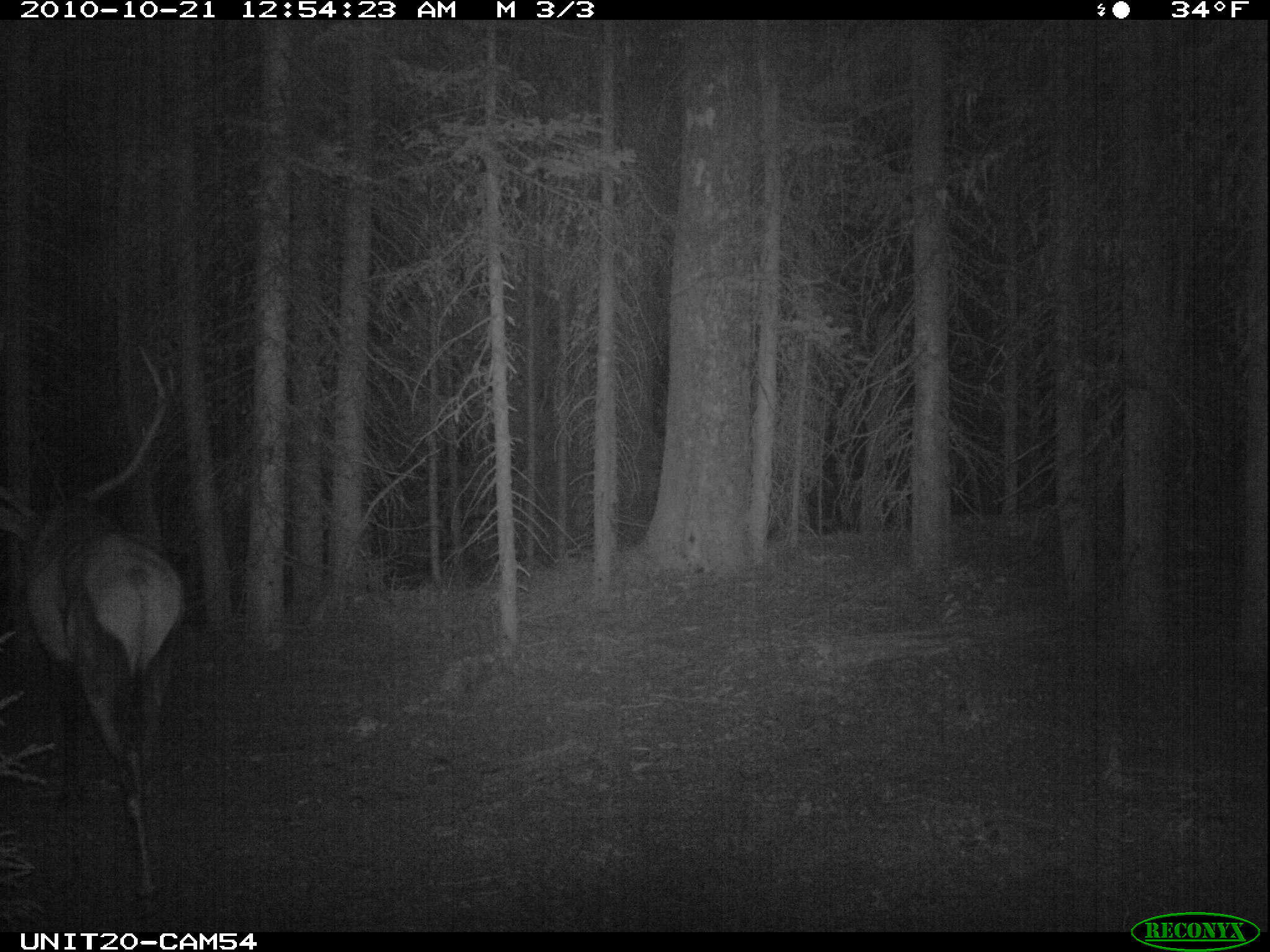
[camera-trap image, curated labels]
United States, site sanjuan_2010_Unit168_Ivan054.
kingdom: Animalia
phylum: Chordata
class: Mammalia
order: Artiodactyla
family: Cervidae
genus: Cervus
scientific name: Cervus elaphus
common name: red deer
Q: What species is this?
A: Cervus elaphus (red deer).